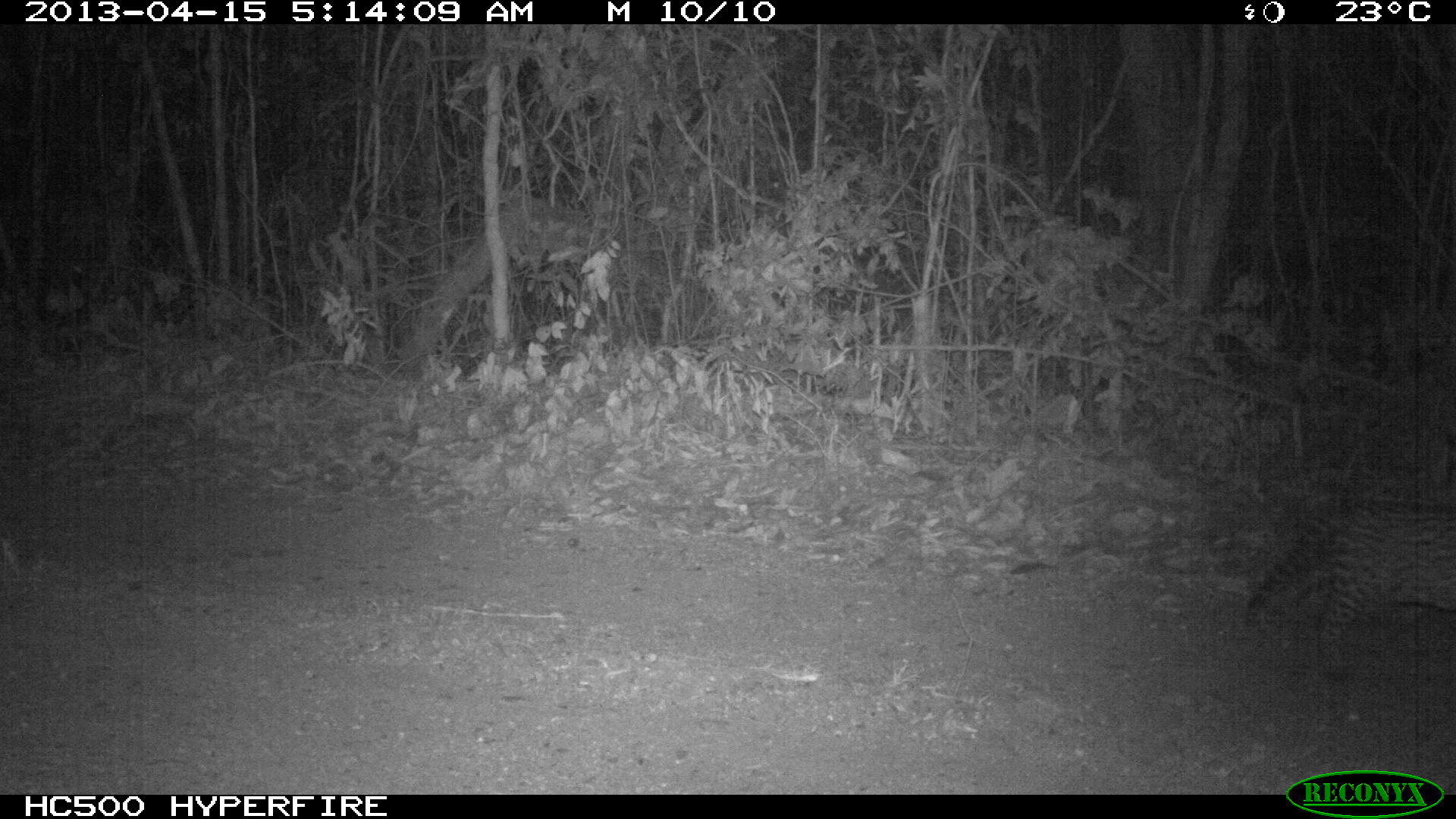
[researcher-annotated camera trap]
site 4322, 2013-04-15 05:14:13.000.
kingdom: Animalia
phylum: Chordata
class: Mammalia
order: Carnivora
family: Felidae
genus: Leopardus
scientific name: Leopardus pardalis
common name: ocelot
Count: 1.